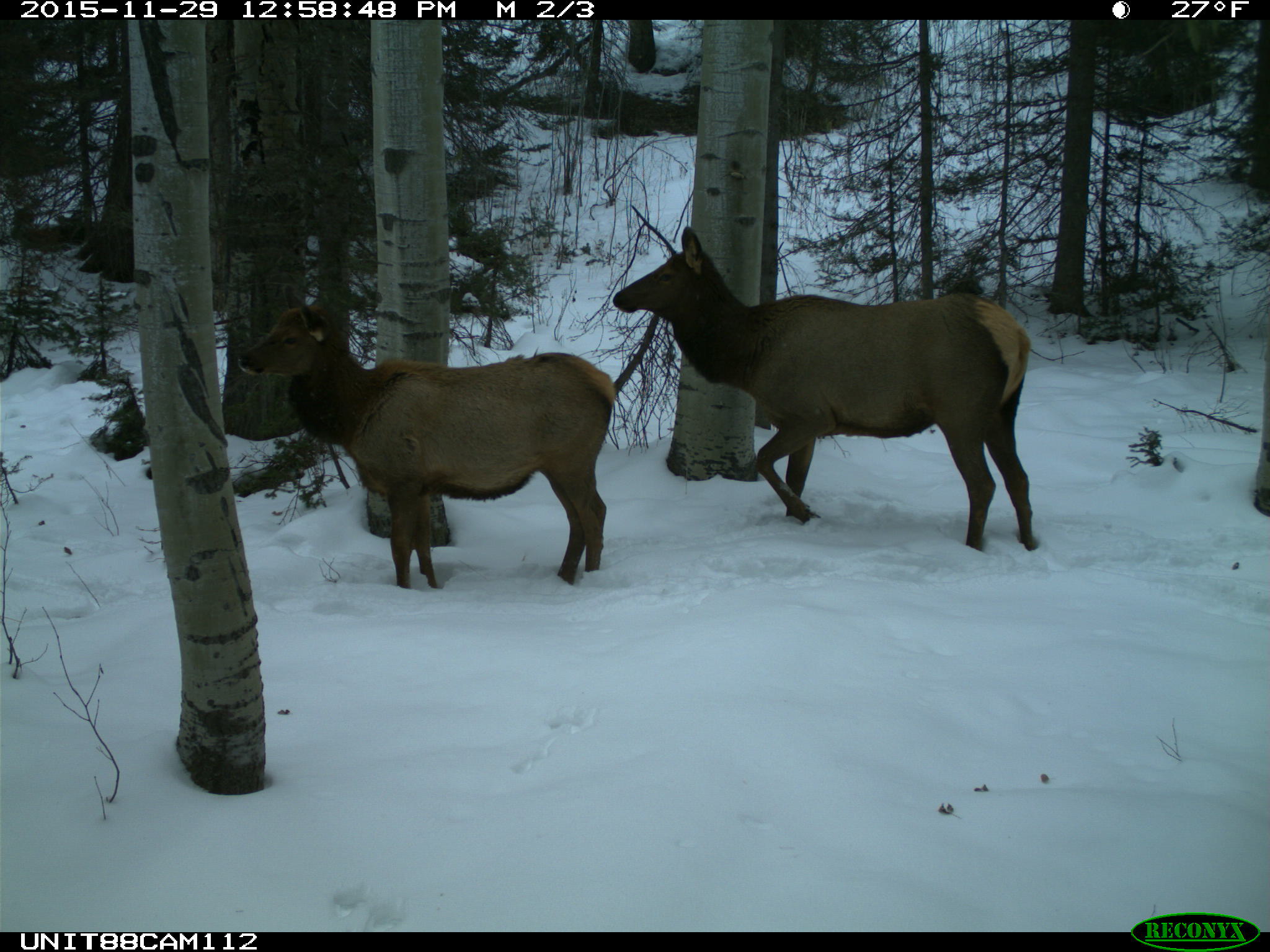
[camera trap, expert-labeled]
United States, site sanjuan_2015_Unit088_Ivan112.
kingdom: Animalia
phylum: Chordata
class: Mammalia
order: Artiodactyla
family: Cervidae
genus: Cervus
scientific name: Cervus elaphus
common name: red deer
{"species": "Cervus elaphus (red deer)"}